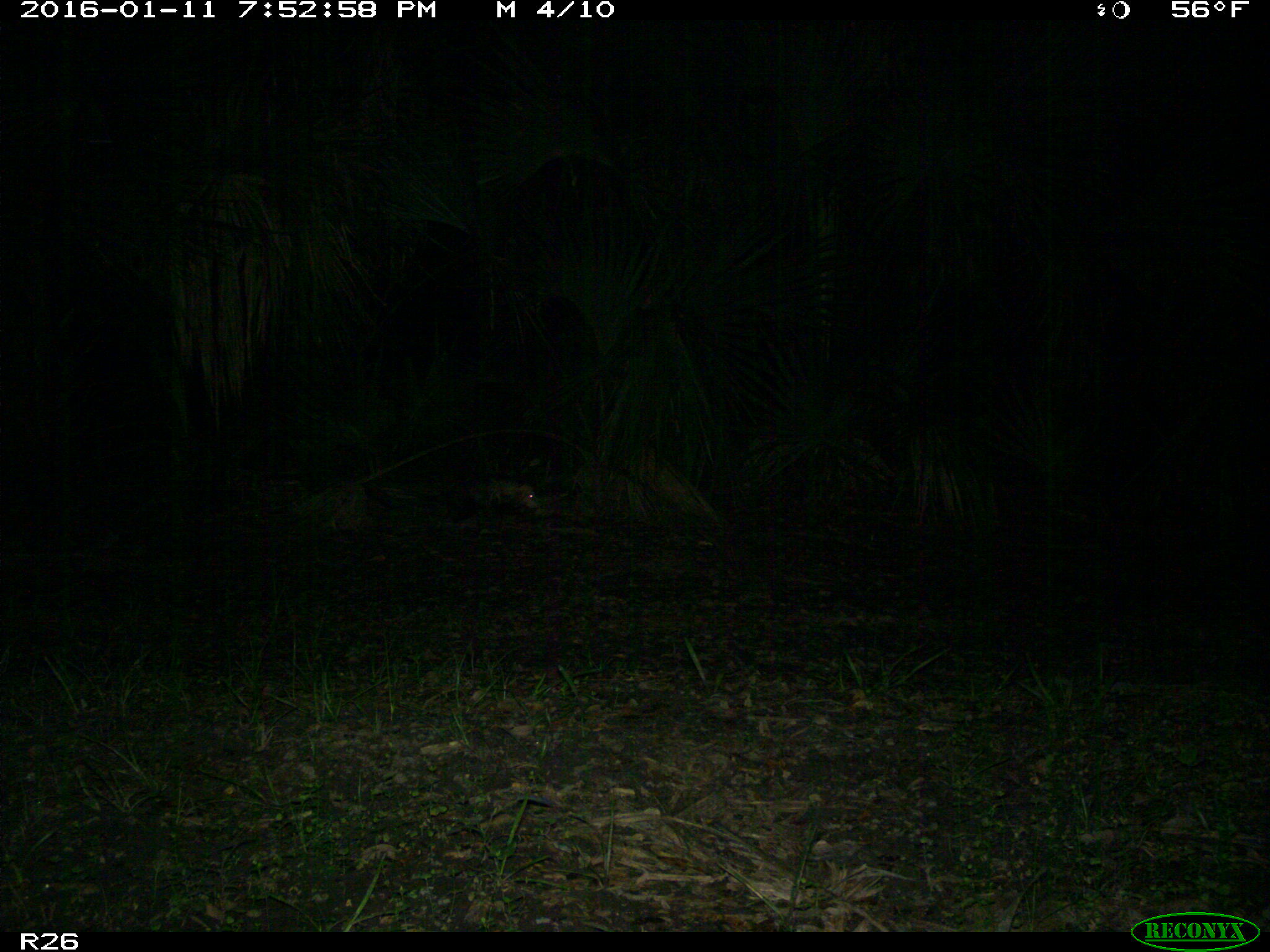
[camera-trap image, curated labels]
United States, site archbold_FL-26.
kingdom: Animalia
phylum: Chordata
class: Mammalia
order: Didelphimorphia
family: Didelphidae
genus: Didelphis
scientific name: Didelphis virginiana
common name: virginia opossum